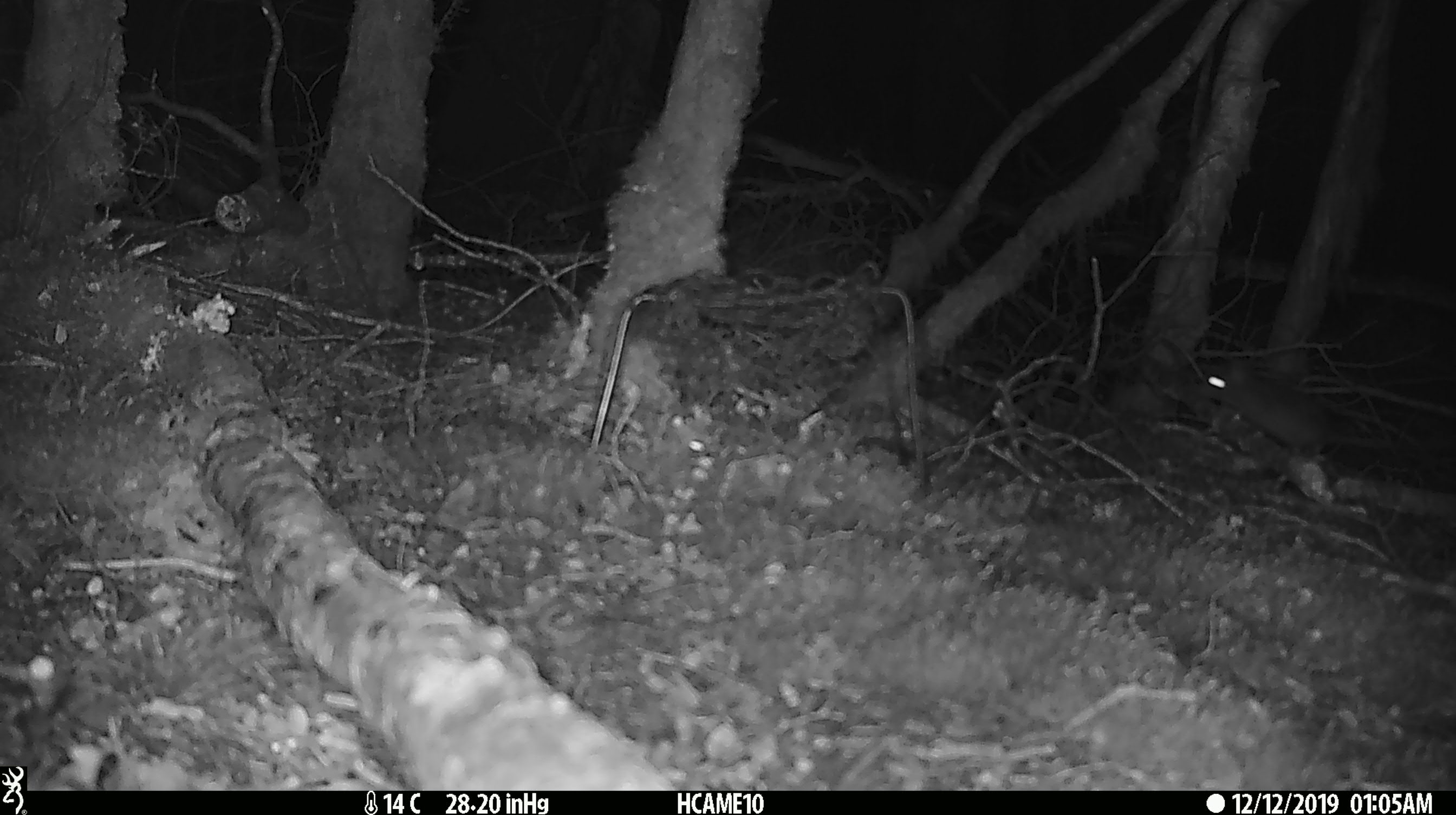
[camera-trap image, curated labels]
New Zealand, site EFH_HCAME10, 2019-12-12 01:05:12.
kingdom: Animalia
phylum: Chordata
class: Mammalia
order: Rodentia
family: Muridae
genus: Mus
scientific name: Mus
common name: mouse